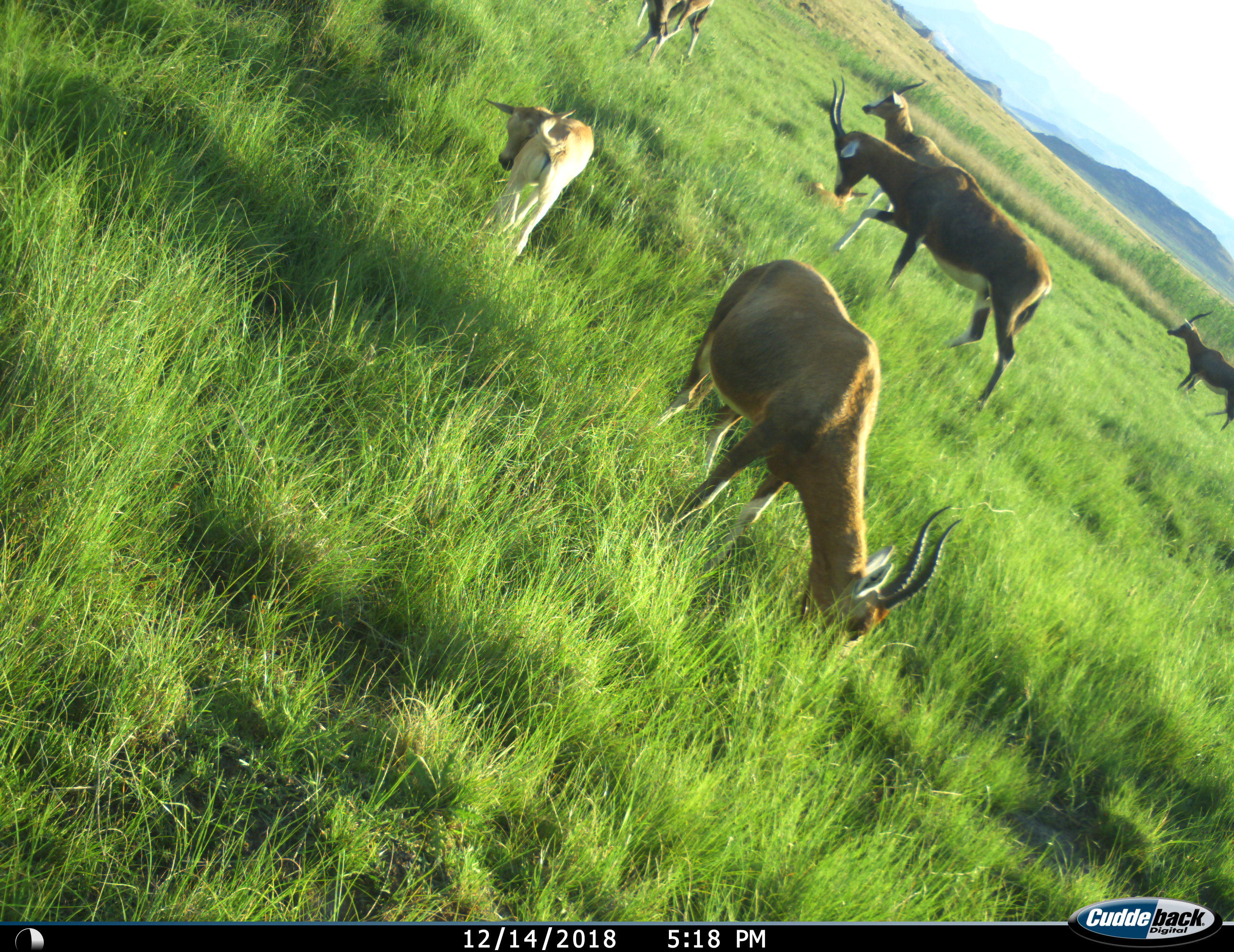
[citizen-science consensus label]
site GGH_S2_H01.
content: unidentified animal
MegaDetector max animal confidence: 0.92